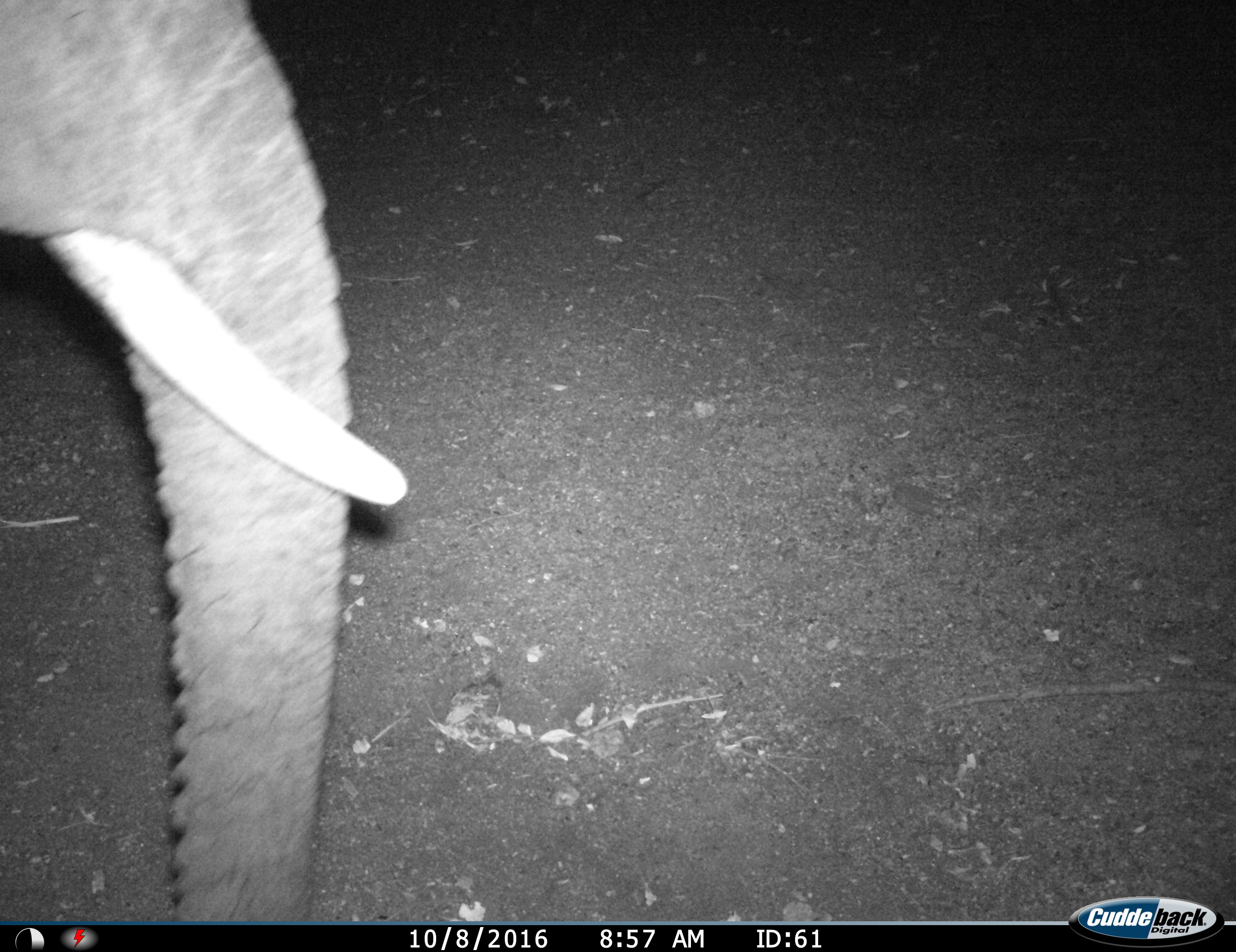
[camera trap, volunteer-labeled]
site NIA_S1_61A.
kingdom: Animalia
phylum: Chordata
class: Mammalia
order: Proboscidea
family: Elephantidae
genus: Loxodonta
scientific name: Loxodonta africana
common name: african bush elephant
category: elephant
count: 1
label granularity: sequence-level